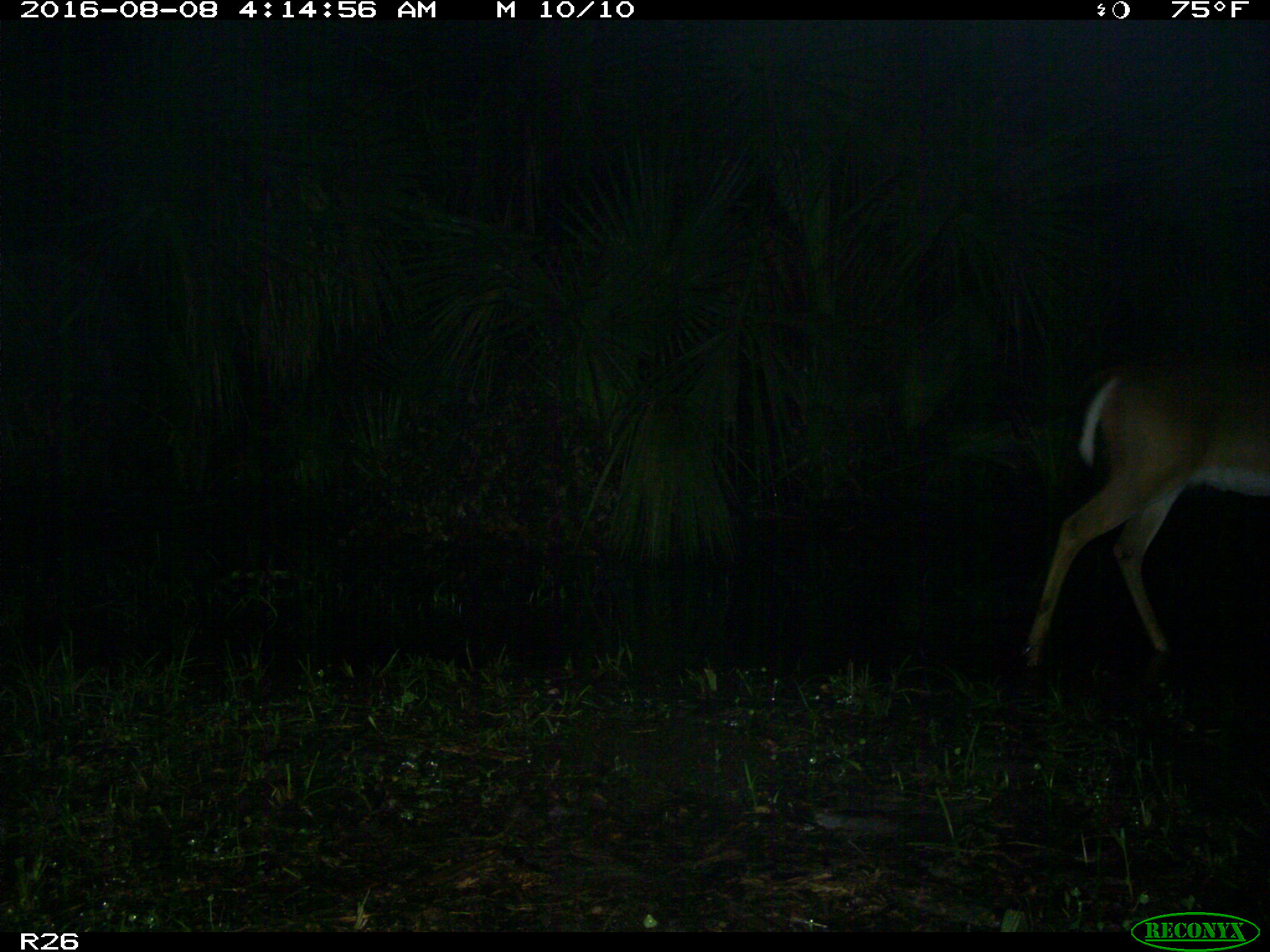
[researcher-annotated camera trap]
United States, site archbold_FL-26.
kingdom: Animalia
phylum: Chordata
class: Mammalia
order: Artiodactyla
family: Cervidae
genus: Odocoileus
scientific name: Odocoileus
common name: deer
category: unidentified deer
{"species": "unidentified deer (deer) (Odocoileus)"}